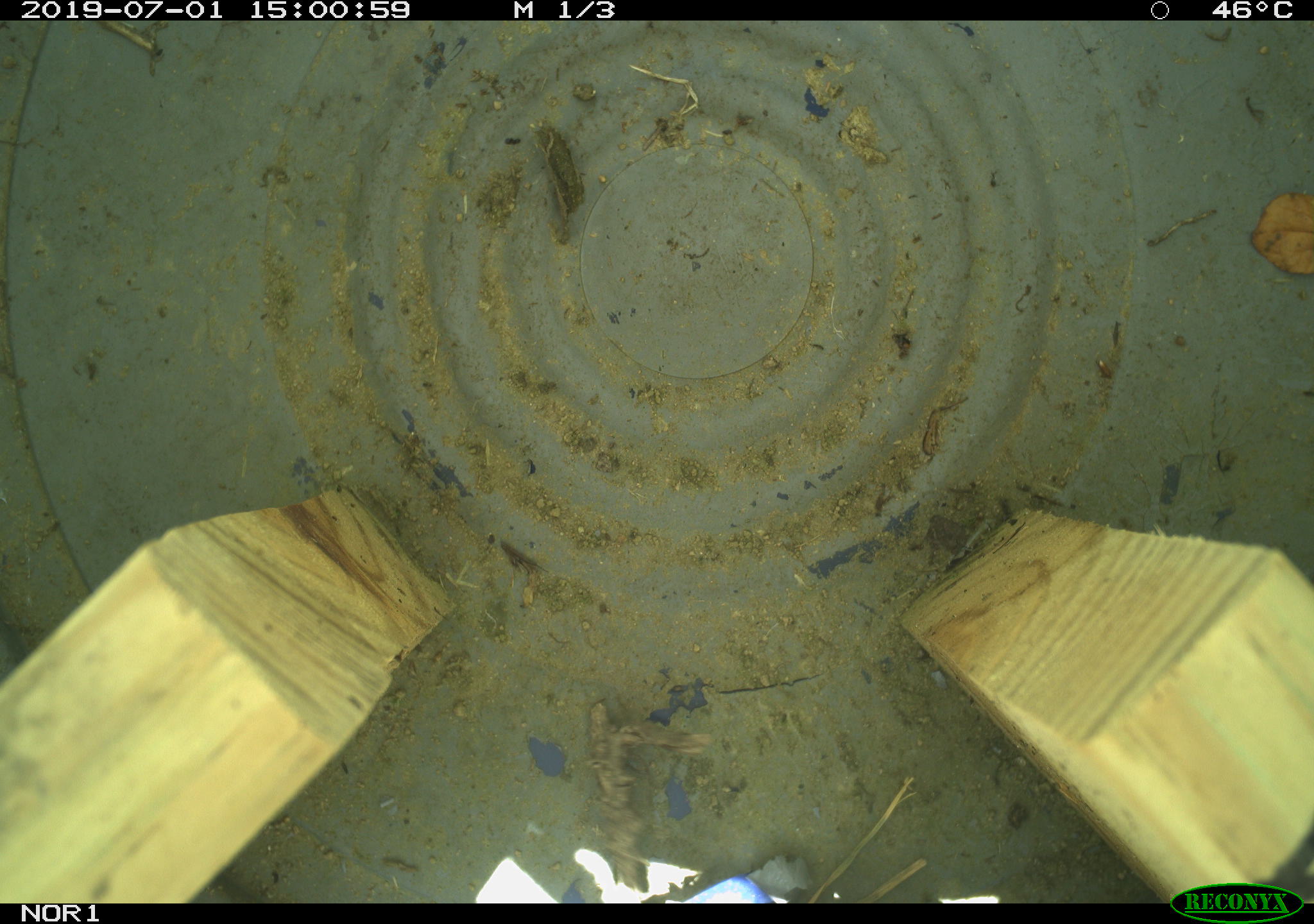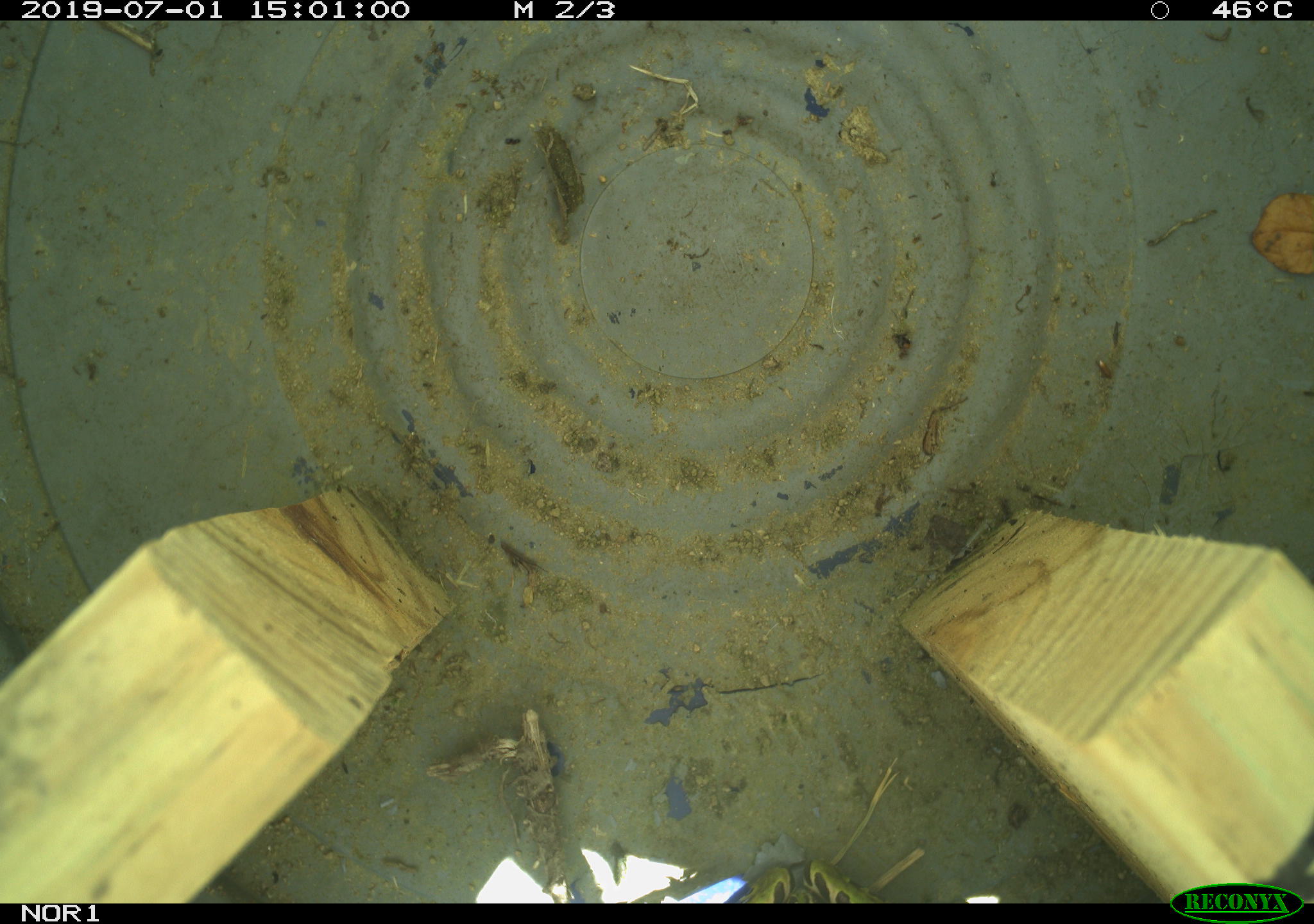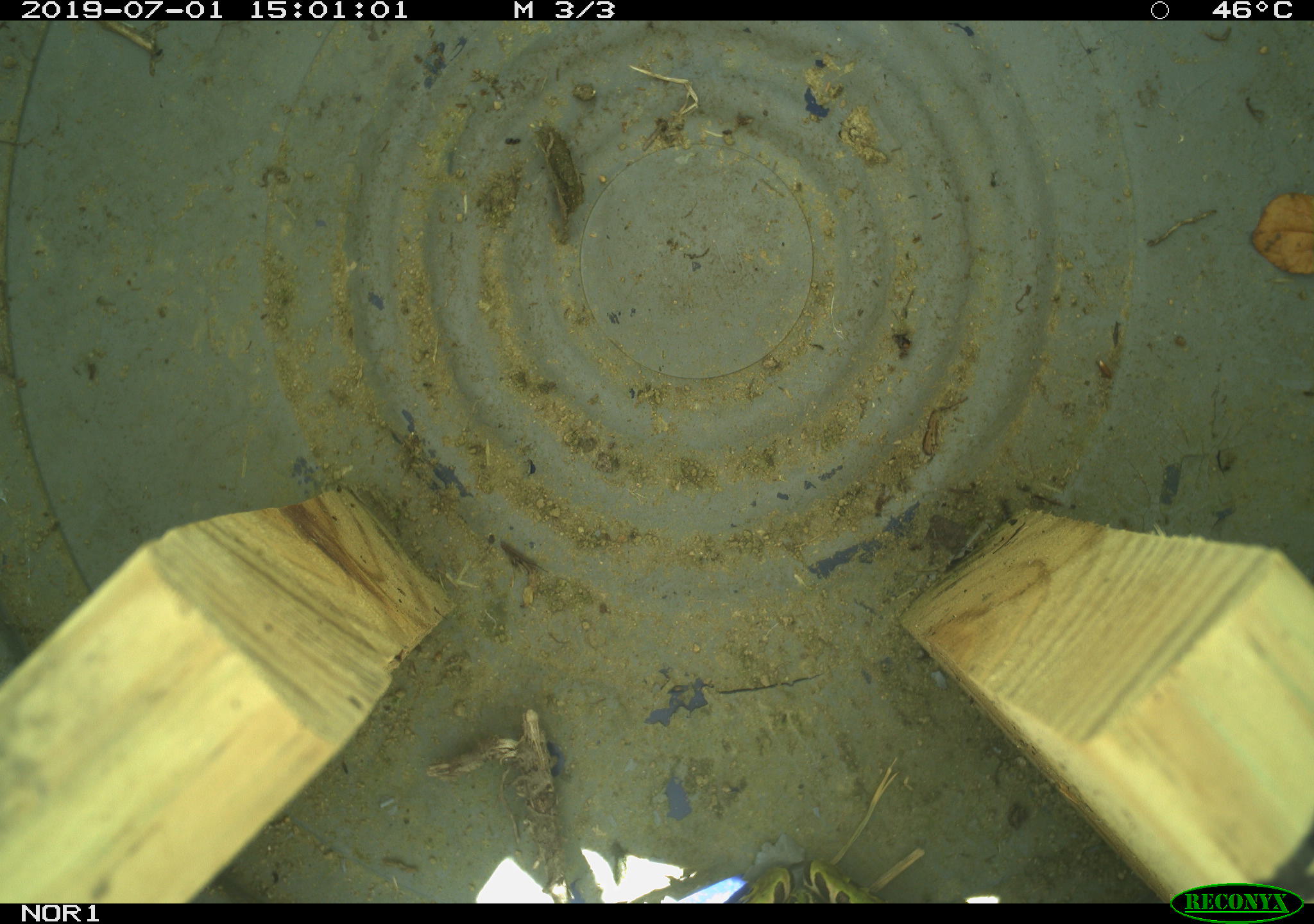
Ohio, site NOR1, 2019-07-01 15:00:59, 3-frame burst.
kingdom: Animalia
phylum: Chordata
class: Amphibia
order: Anura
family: Ranidae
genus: Lithobates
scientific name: Lithobates pipiens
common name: northern leopard frog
Northern leopard frog (Lithobates pipiens).